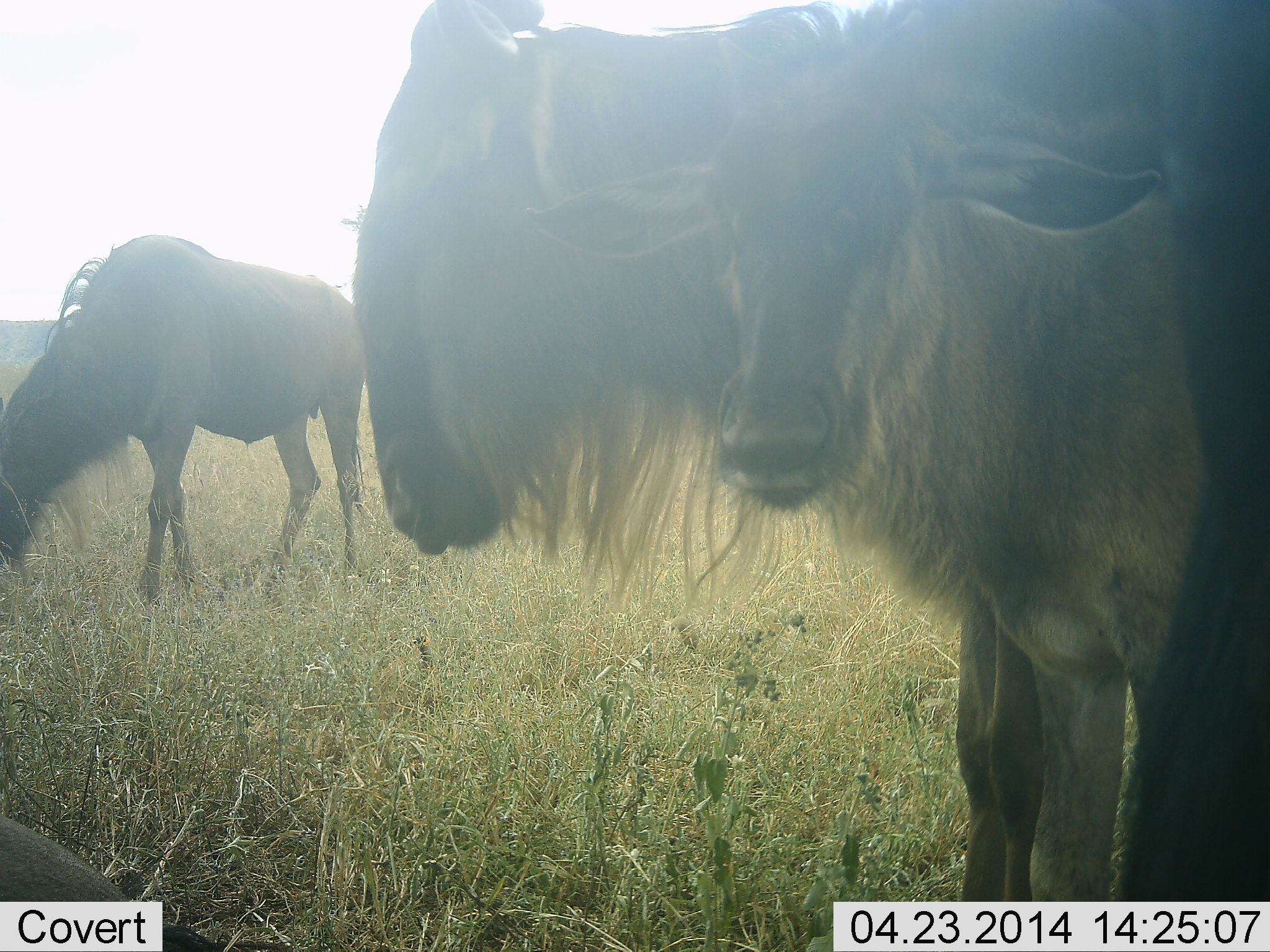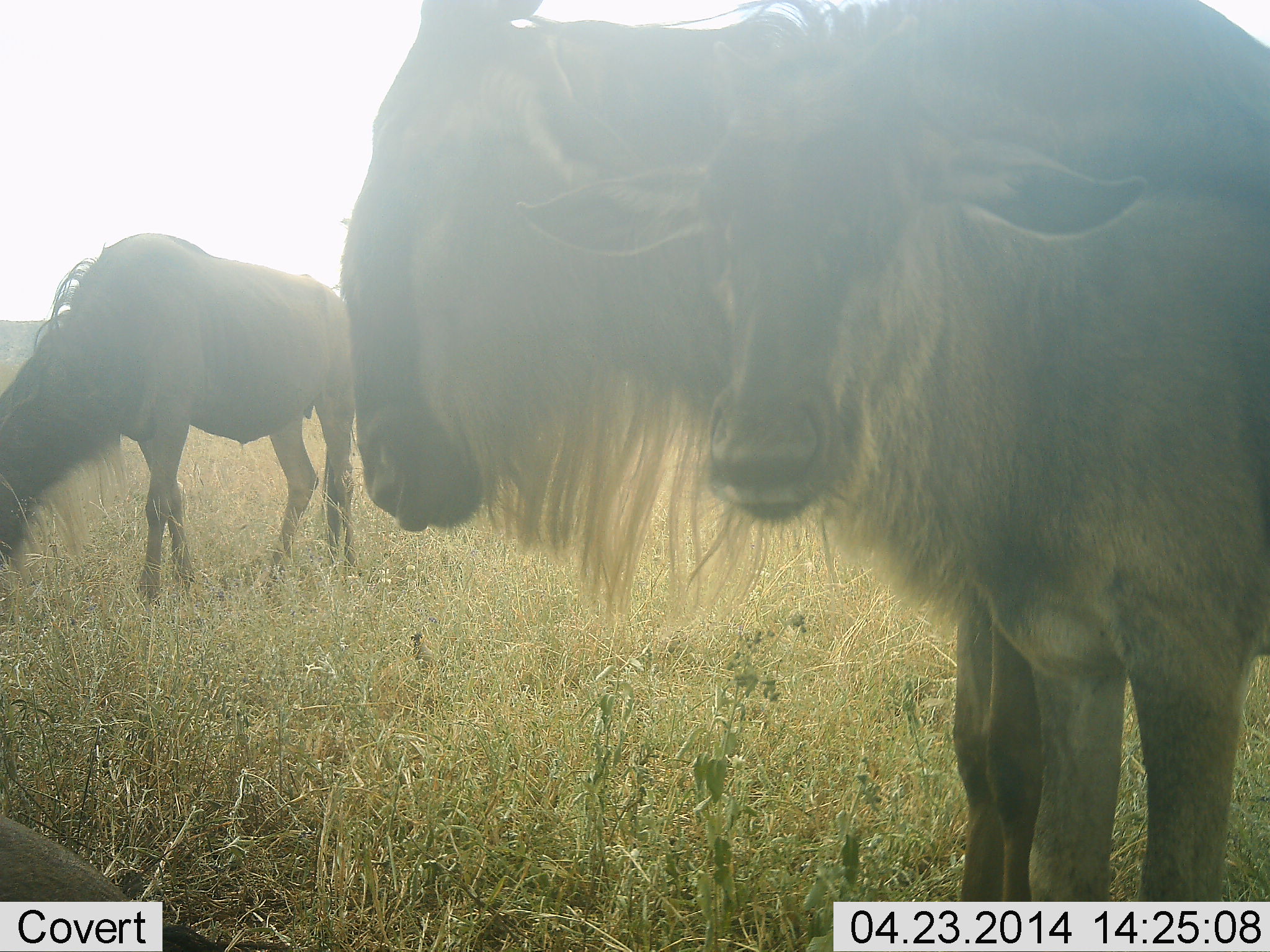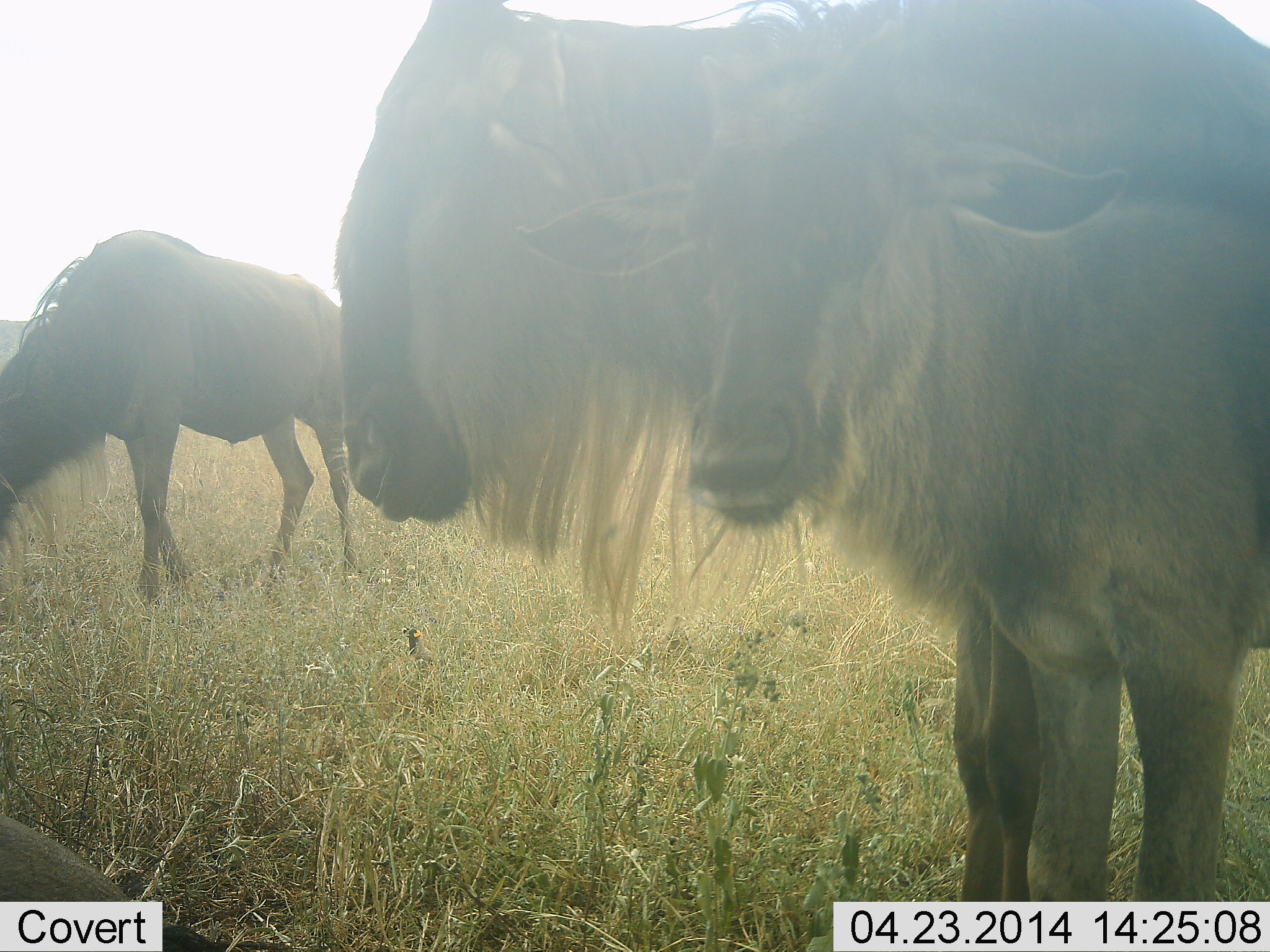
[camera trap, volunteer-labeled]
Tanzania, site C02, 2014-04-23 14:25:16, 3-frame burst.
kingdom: Animalia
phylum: Chordata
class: Mammalia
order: Artiodactyla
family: Bovidae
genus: Connochaetes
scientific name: Connochaetes taurinus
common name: blue wildebeest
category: wildebeest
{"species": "wildebeest (blue wildebeest) (Connochaetes taurinus)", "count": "3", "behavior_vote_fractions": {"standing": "90%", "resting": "10%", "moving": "20%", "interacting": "0%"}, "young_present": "60%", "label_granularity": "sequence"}